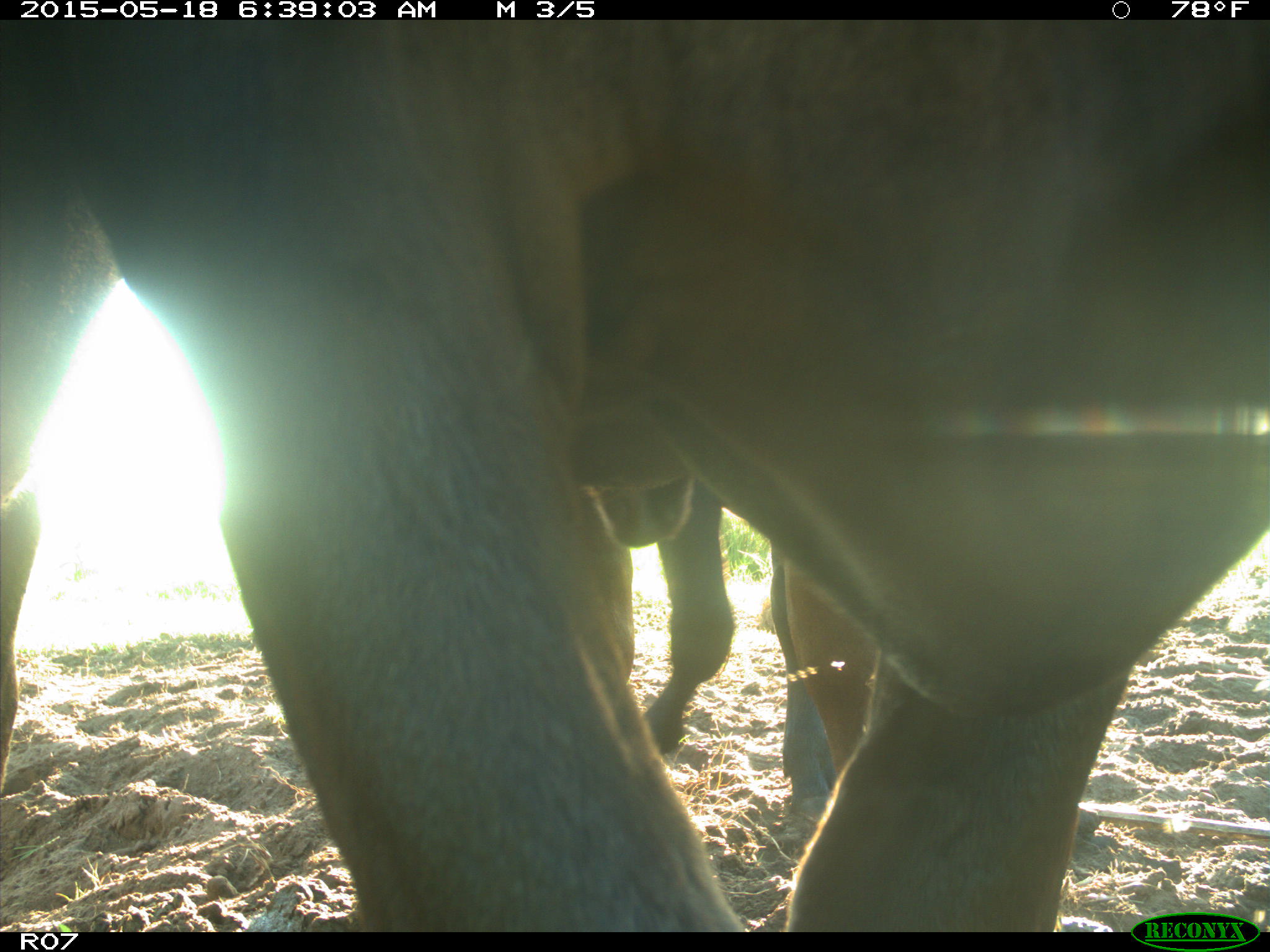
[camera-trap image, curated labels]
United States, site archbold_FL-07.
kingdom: Animalia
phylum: Chordata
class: Mammalia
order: Artiodactyla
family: Bovidae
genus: Bos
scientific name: Bos taurus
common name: domestic cow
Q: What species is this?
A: Bos taurus (domestic cow).